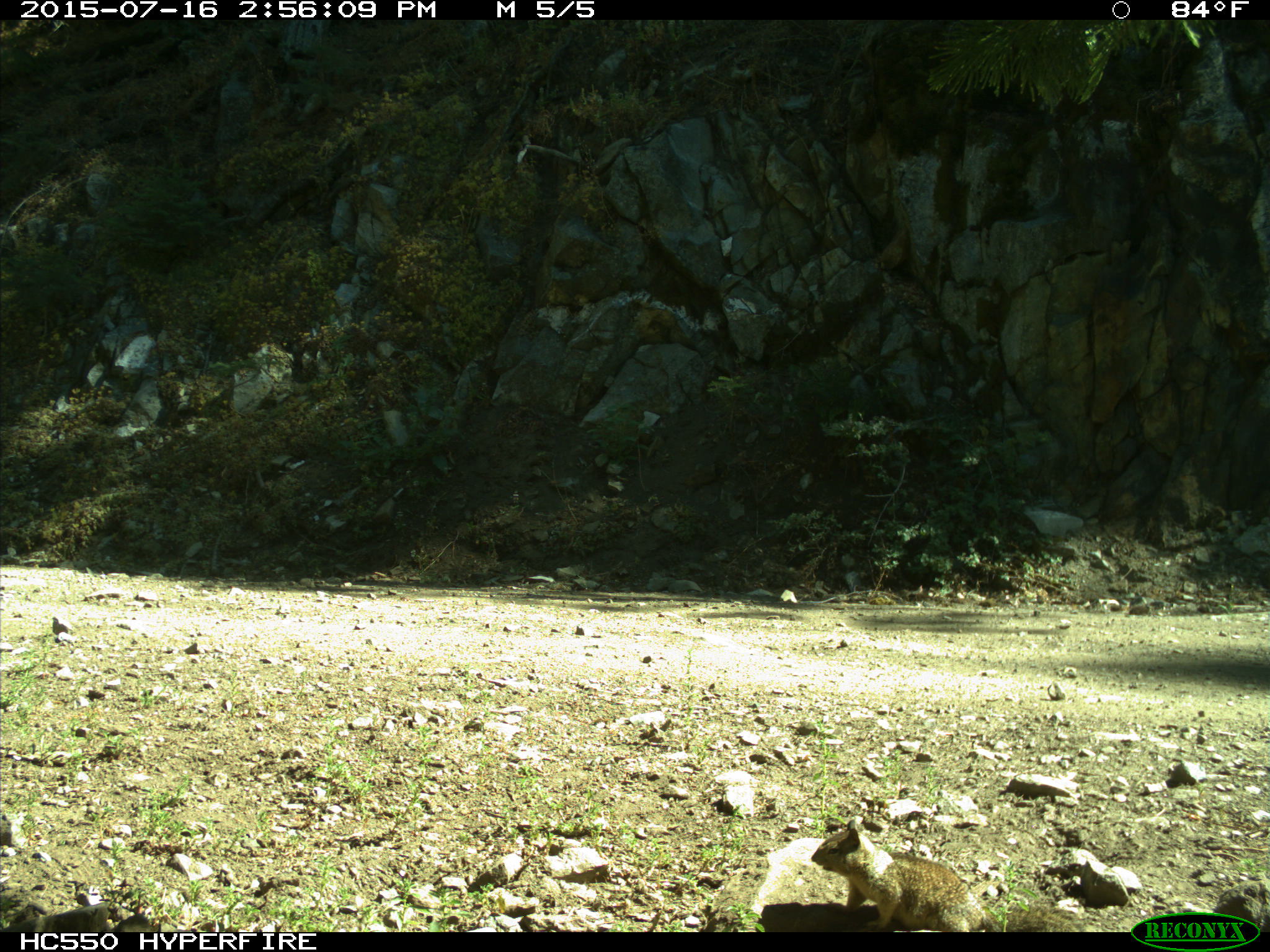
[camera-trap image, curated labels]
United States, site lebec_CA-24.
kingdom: Animalia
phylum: Chordata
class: Mammalia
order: Rodentia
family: Sciuridae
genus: Otospermophilus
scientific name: Otospermophilus beecheyi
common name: california ground squirrel